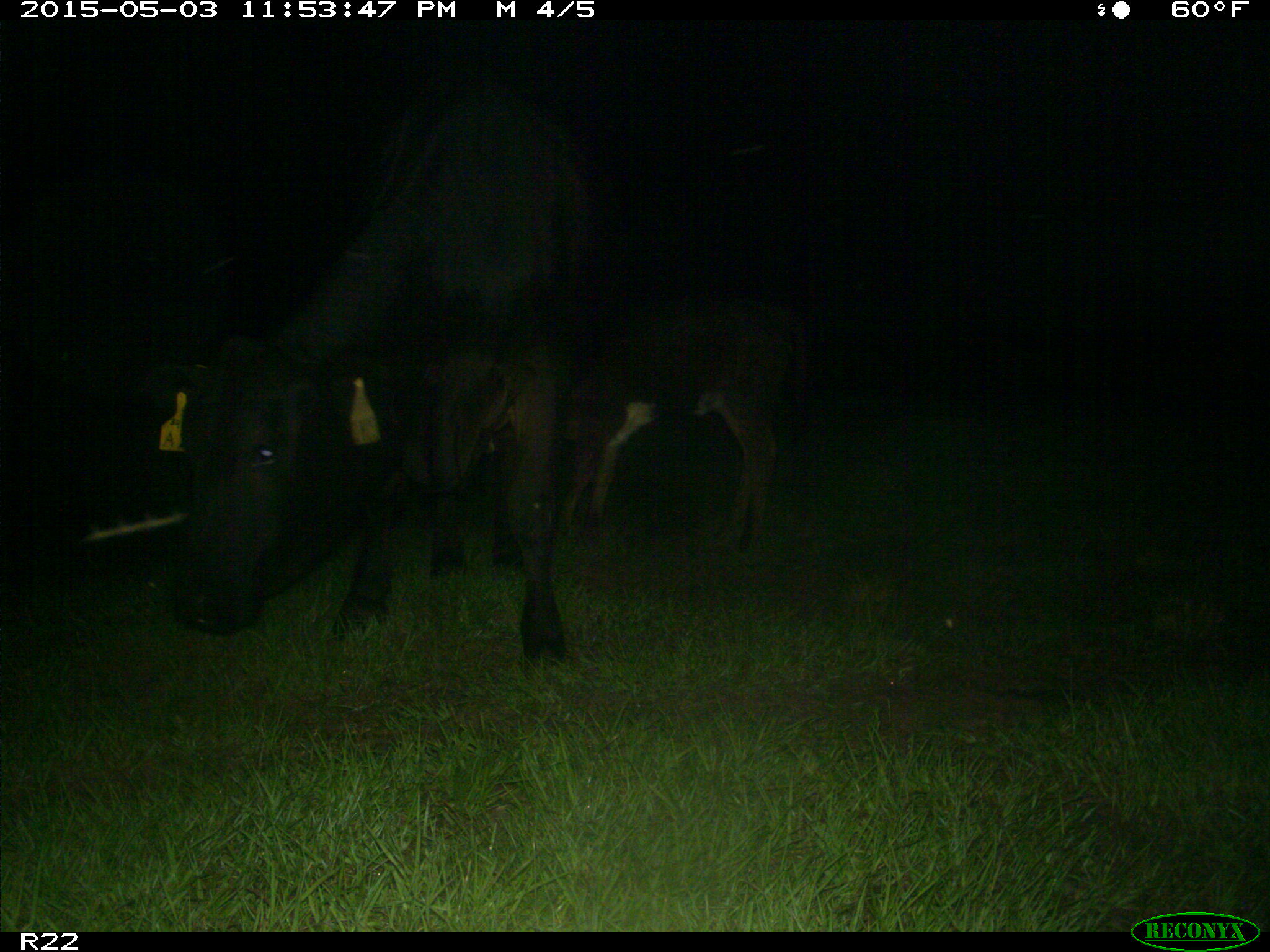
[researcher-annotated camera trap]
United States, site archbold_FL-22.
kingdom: Animalia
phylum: Chordata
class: Mammalia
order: Artiodactyla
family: Bovidae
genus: Bos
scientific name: Bos taurus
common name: domestic cow